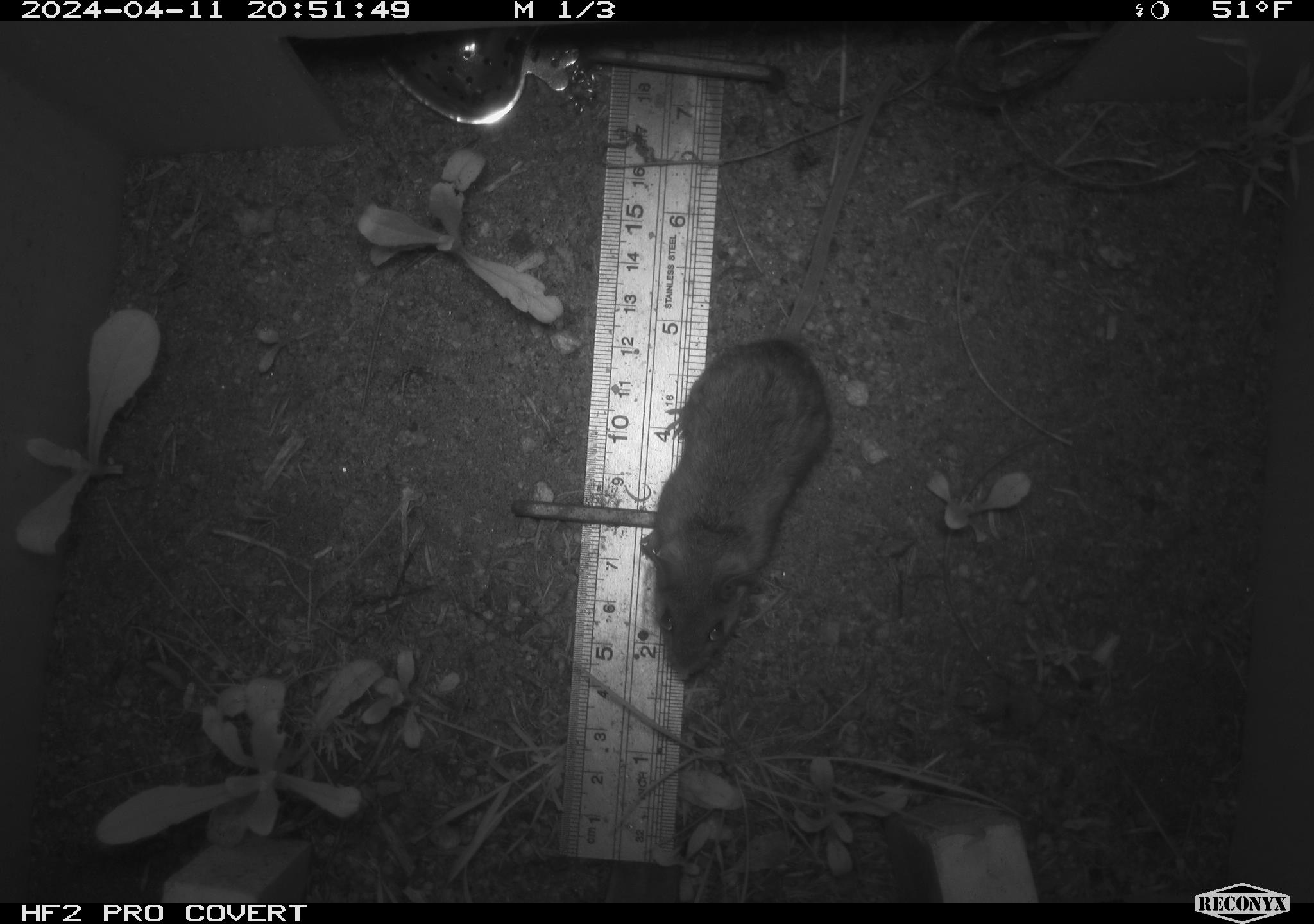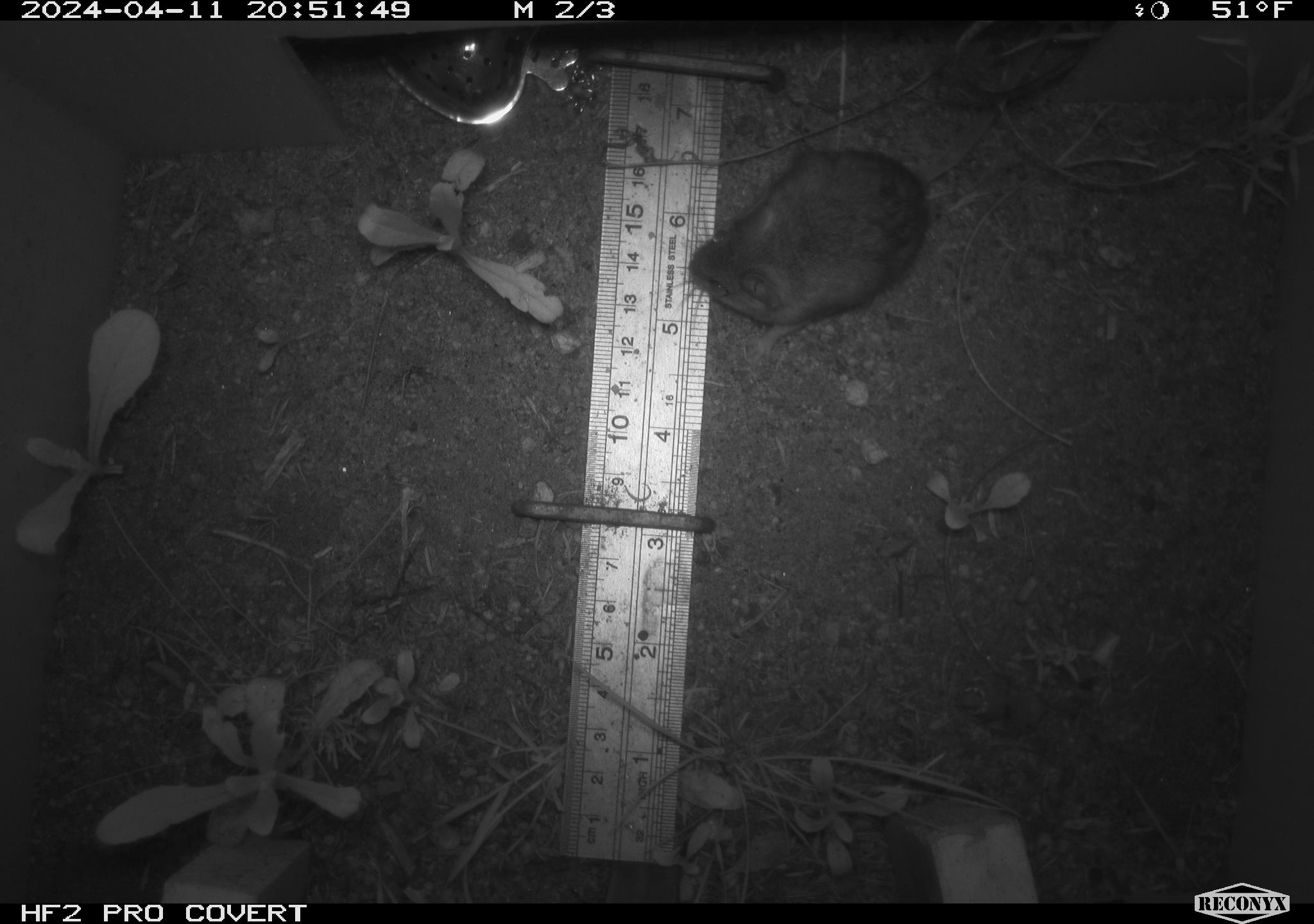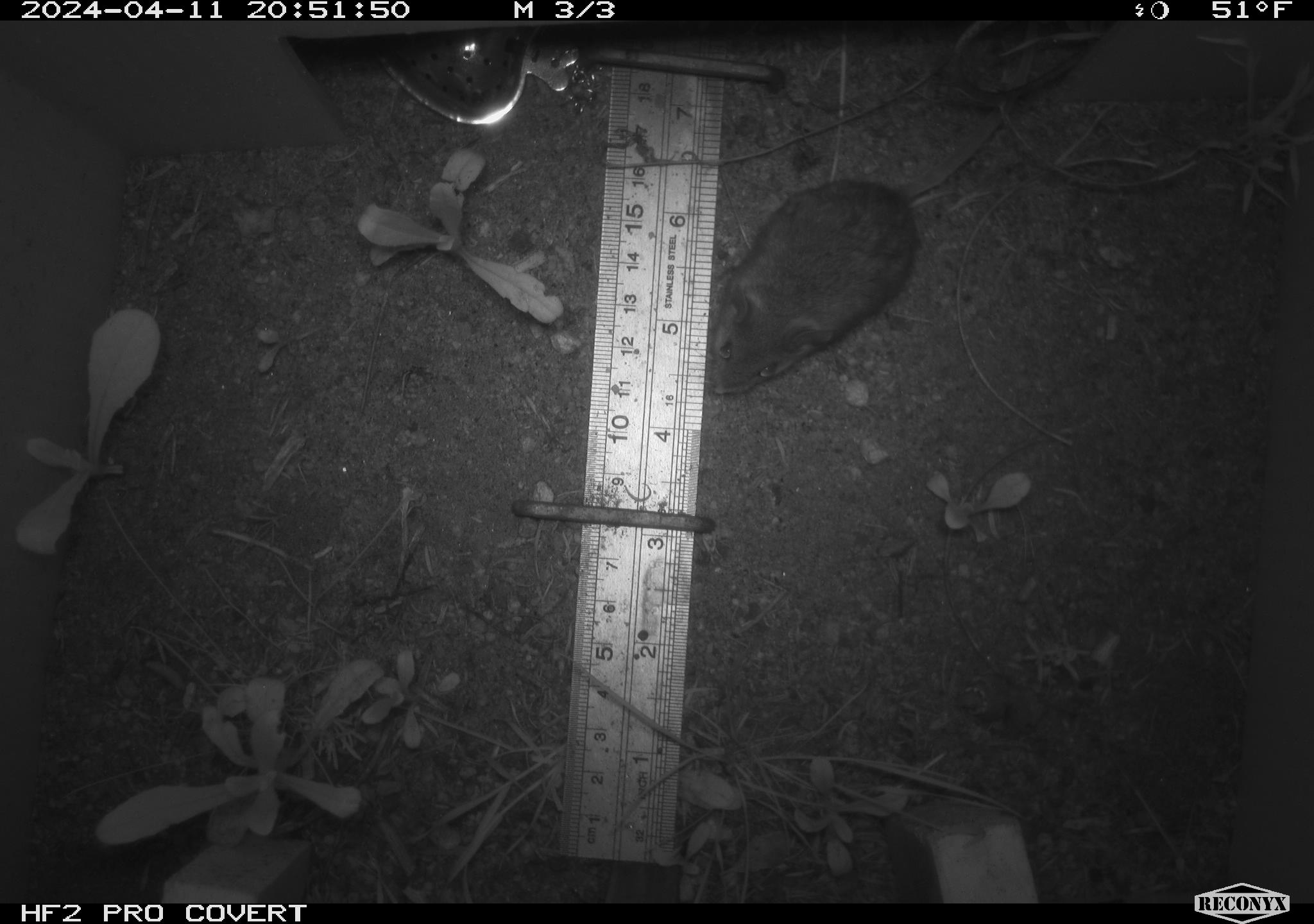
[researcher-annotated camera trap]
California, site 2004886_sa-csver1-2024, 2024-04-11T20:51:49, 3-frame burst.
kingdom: Animalia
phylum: Chordata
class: Mammalia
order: Rodentia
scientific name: Rodentia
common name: rodent